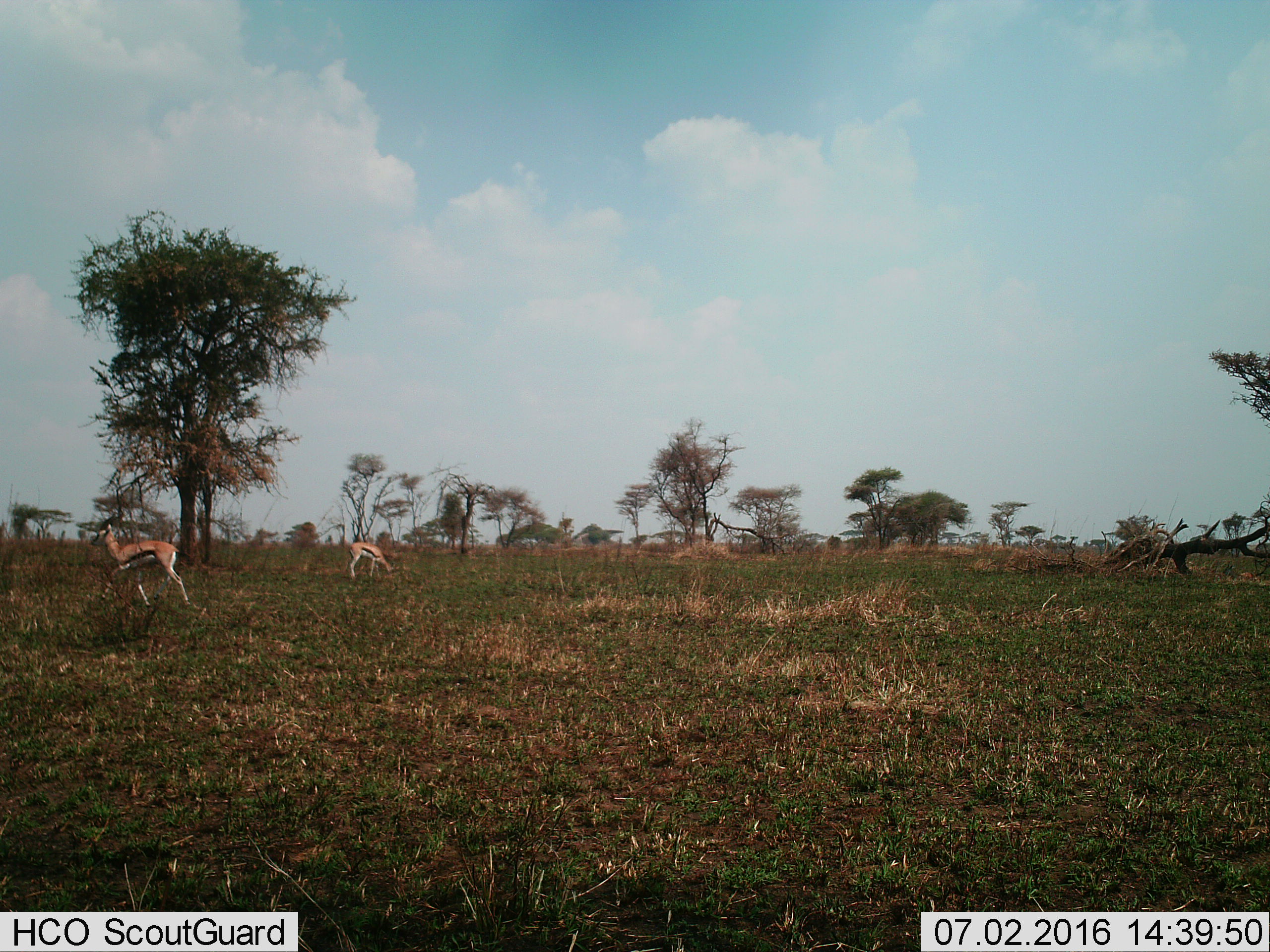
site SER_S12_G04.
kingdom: Animalia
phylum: Chordata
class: Mammalia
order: Artiodactyla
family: Bovidae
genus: Eudorcas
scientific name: Eudorcas thomsonii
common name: thomson's gazelle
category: gazellethomsons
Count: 2.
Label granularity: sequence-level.